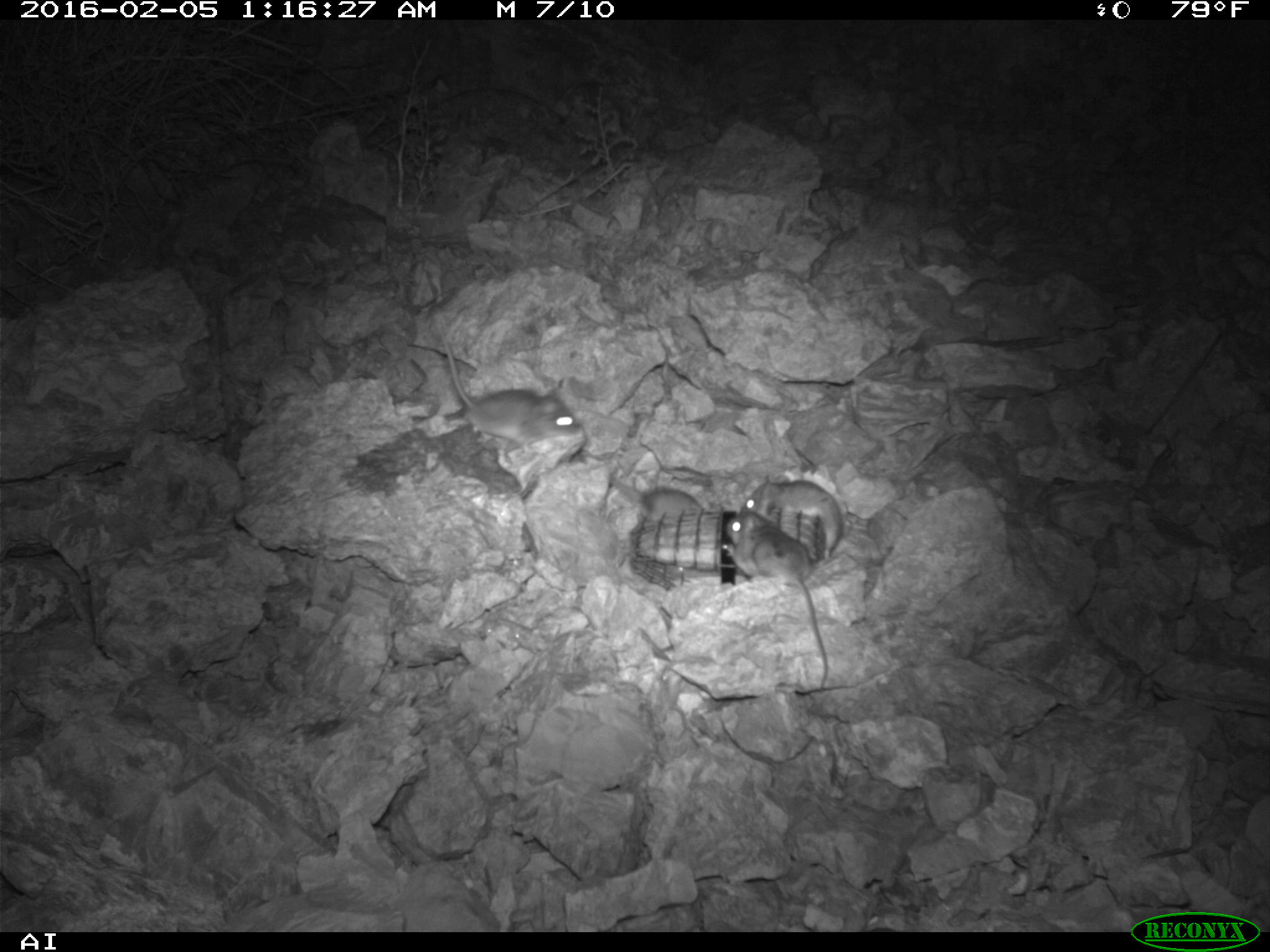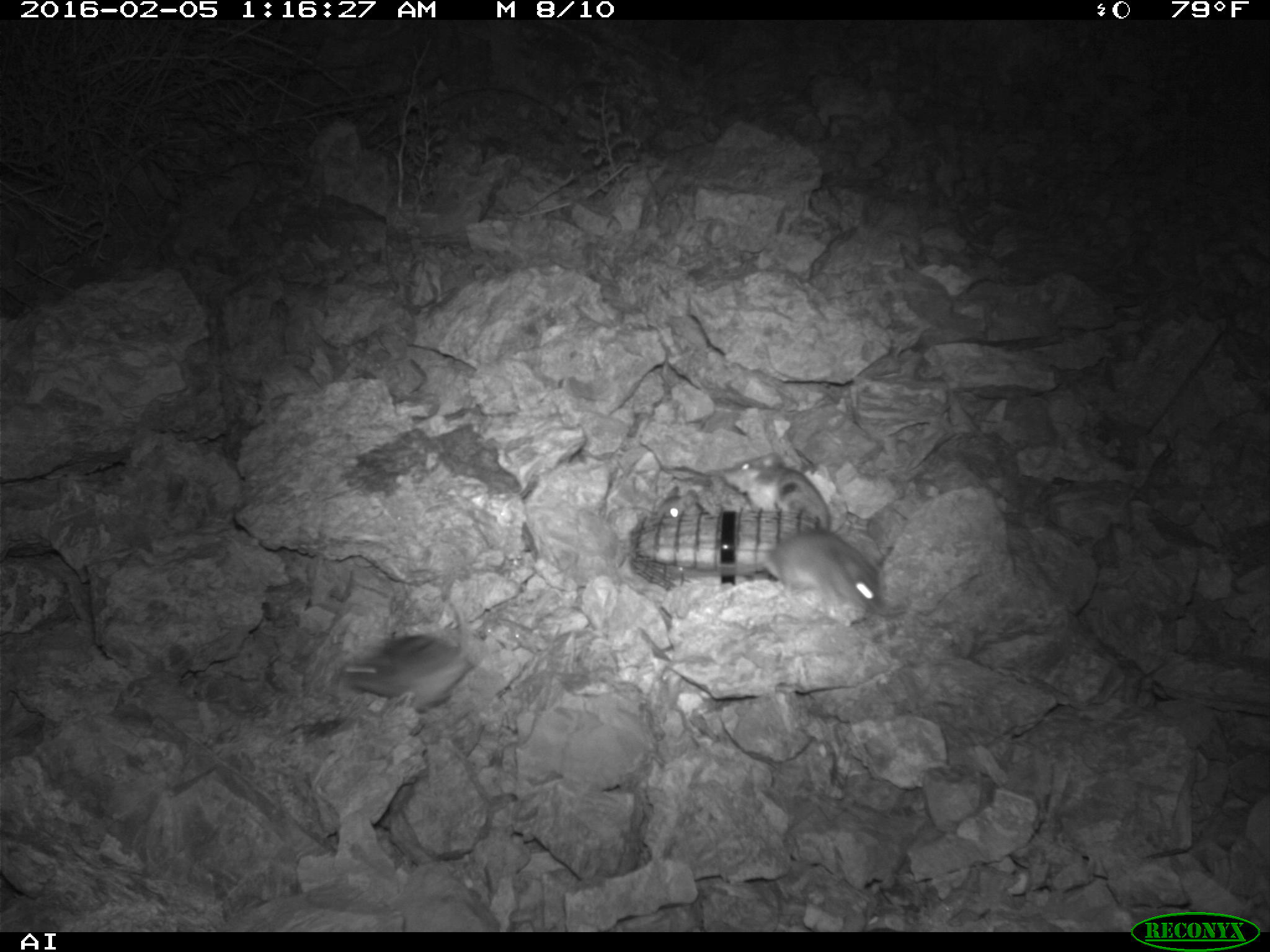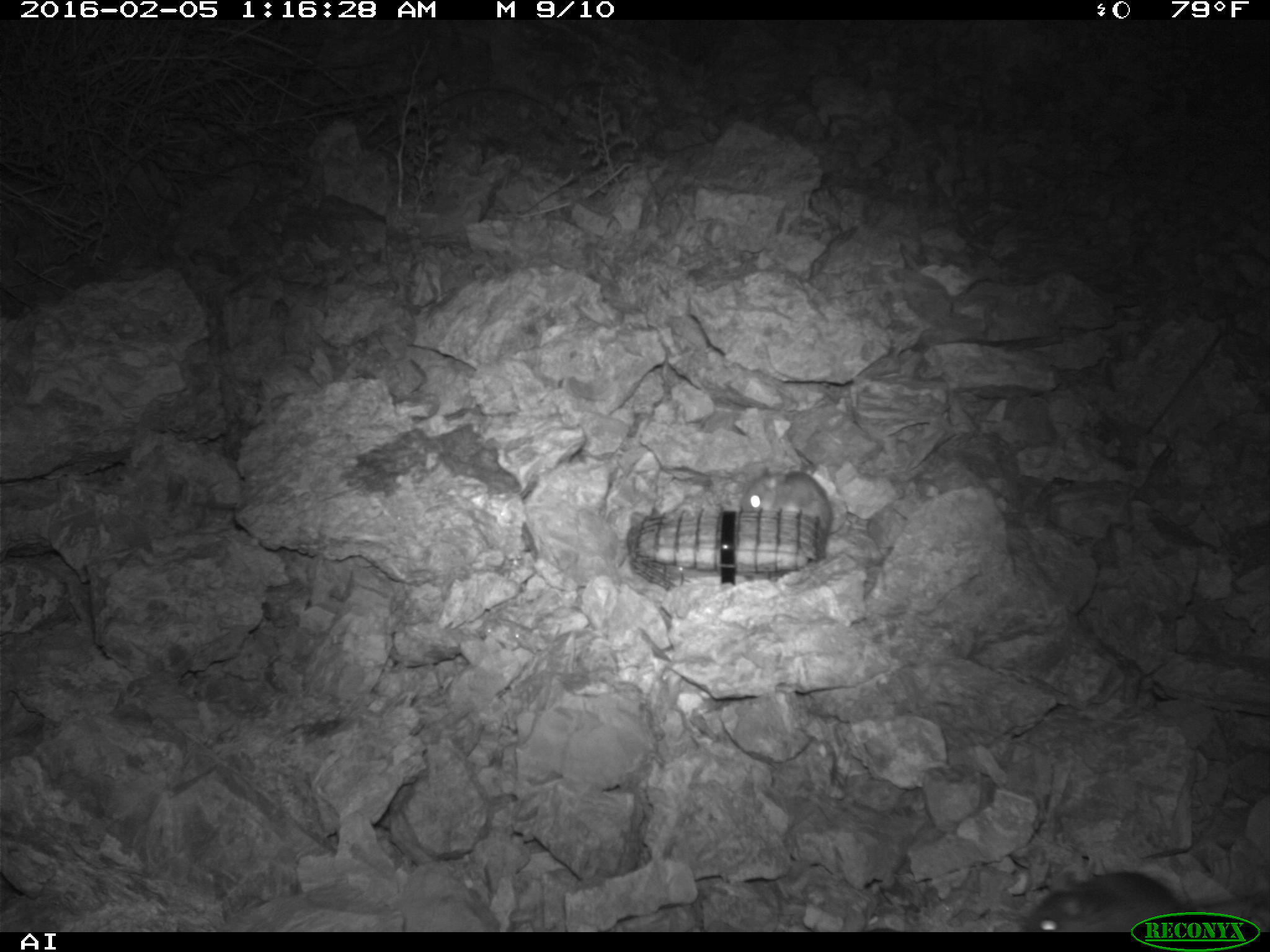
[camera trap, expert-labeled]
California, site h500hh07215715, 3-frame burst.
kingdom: Animalia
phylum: Chordata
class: Mammalia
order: Rodentia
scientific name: Rodentia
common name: rodent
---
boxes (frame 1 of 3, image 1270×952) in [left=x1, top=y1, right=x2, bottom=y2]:
rodent: [left=718, top=498, right=827, bottom=689]; [left=437, top=321, right=580, bottom=450]; [left=739, top=473, right=842, bottom=560]; [left=609, top=472, right=704, bottom=521]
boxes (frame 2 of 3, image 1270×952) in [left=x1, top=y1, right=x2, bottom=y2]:
rodent: [left=338, top=597, right=473, bottom=707]; [left=762, top=527, right=886, bottom=623]; [left=717, top=451, right=832, bottom=532]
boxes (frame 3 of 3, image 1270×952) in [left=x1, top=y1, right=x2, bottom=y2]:
rodent: [left=1021, top=871, right=1269, bottom=931]; [left=740, top=465, right=851, bottom=542]